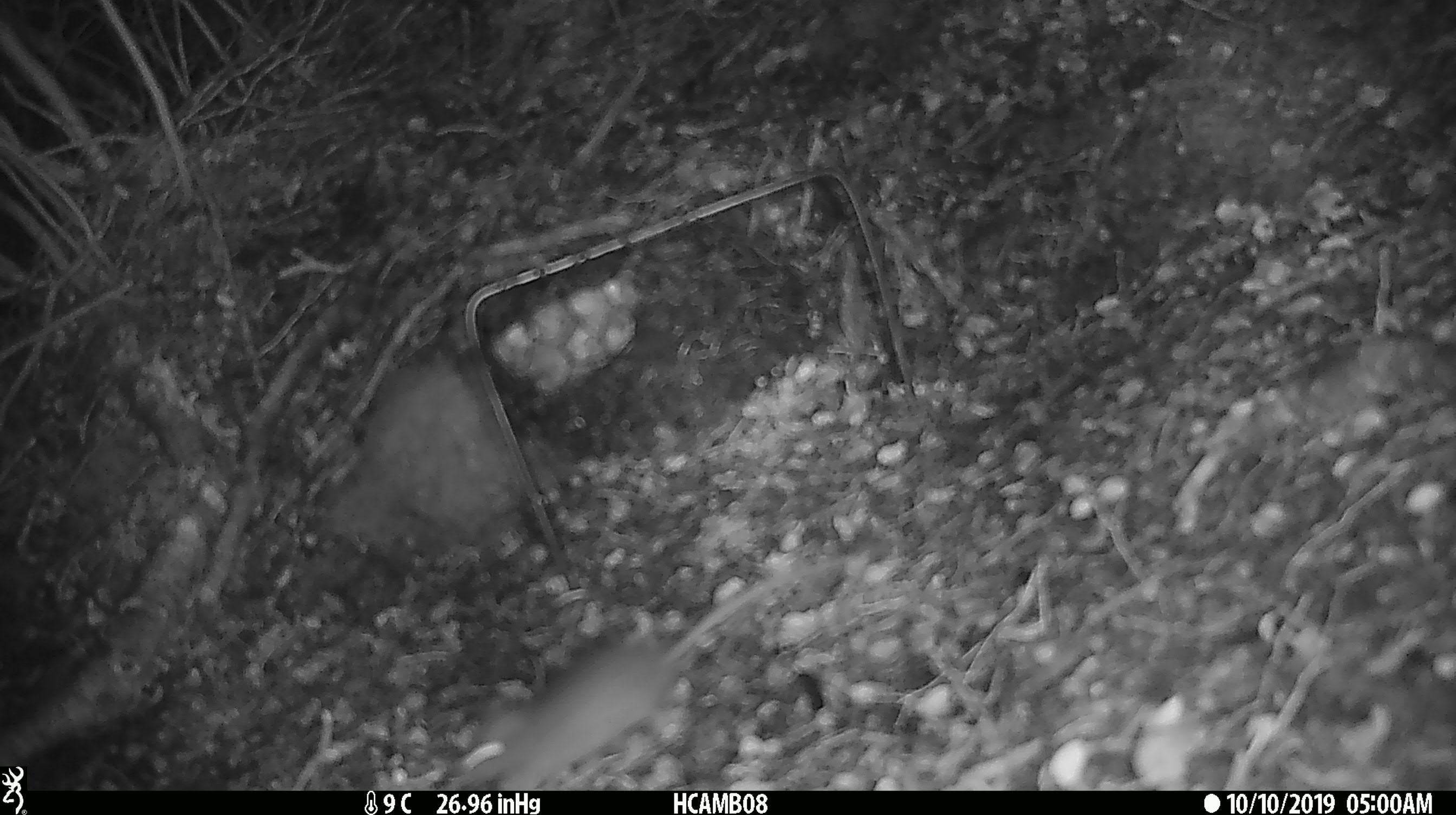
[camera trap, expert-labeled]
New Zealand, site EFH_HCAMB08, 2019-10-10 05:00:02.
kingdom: Animalia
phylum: Chordata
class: Mammalia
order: Rodentia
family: Muridae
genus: Mus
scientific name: Mus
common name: mouse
Mouse (Mus).